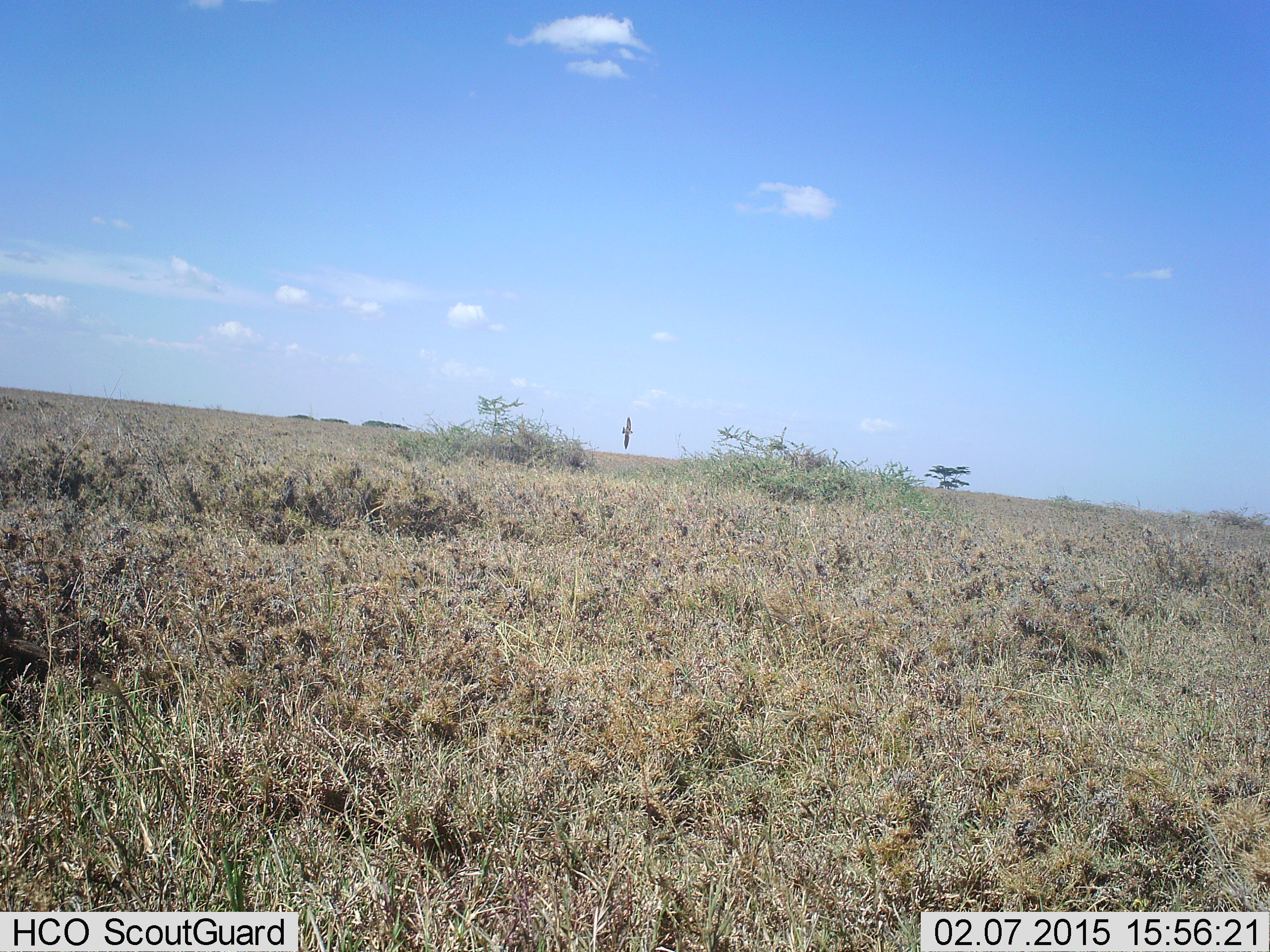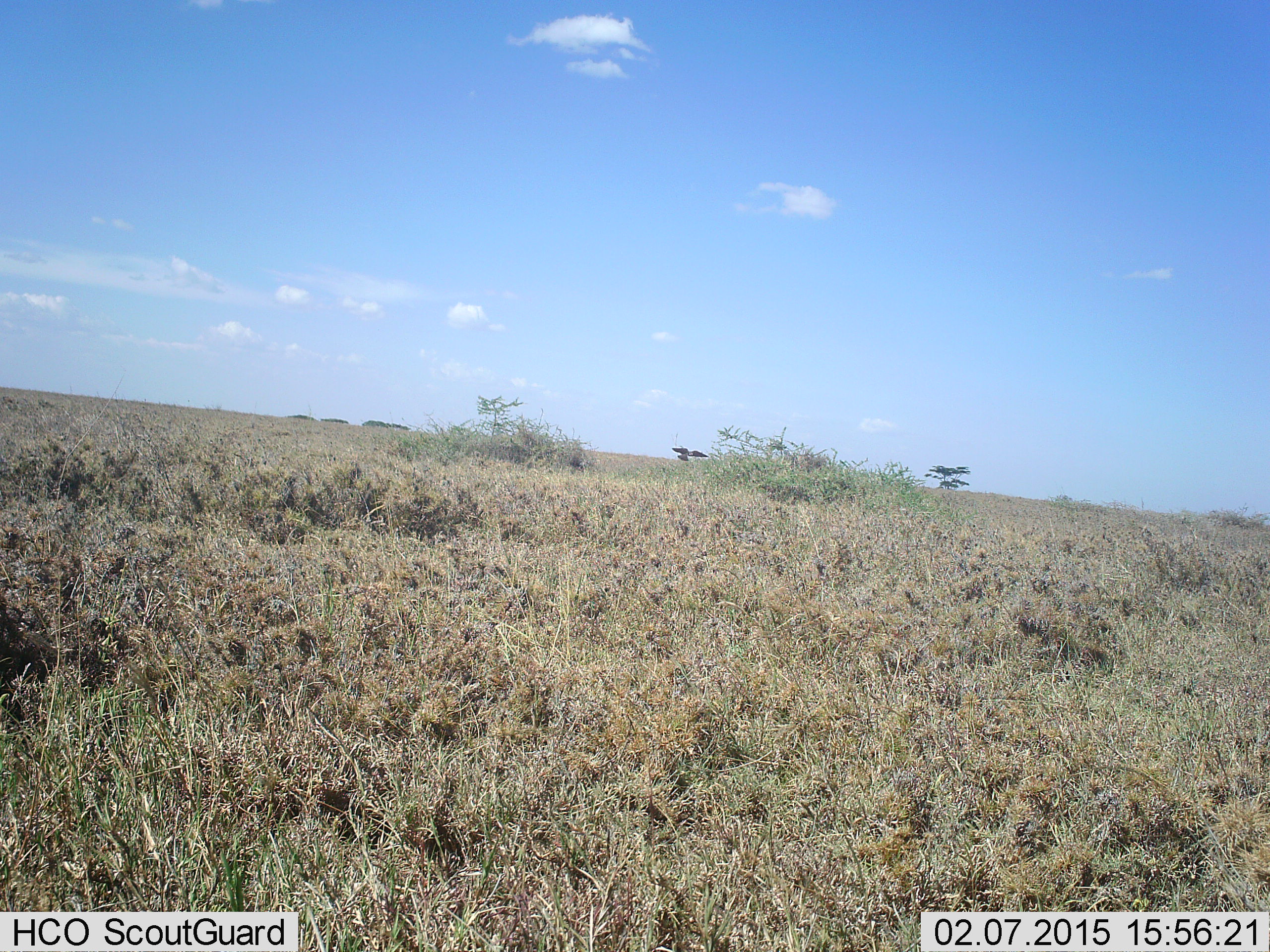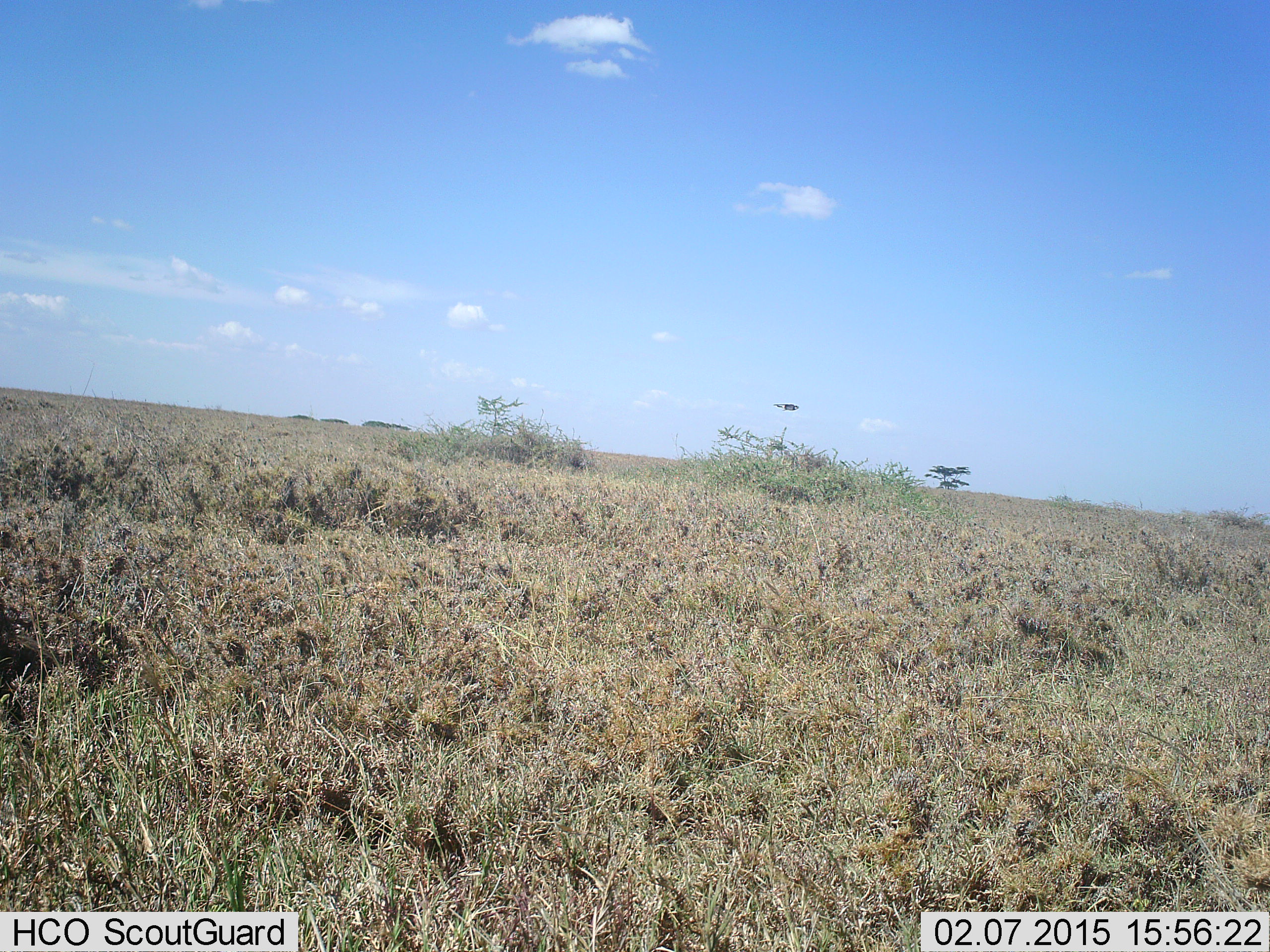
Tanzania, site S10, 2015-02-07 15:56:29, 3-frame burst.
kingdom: Animalia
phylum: Chordata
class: Aves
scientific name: Aves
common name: bird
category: otherbird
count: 1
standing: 0%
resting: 0%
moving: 100%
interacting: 0%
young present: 0%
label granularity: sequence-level